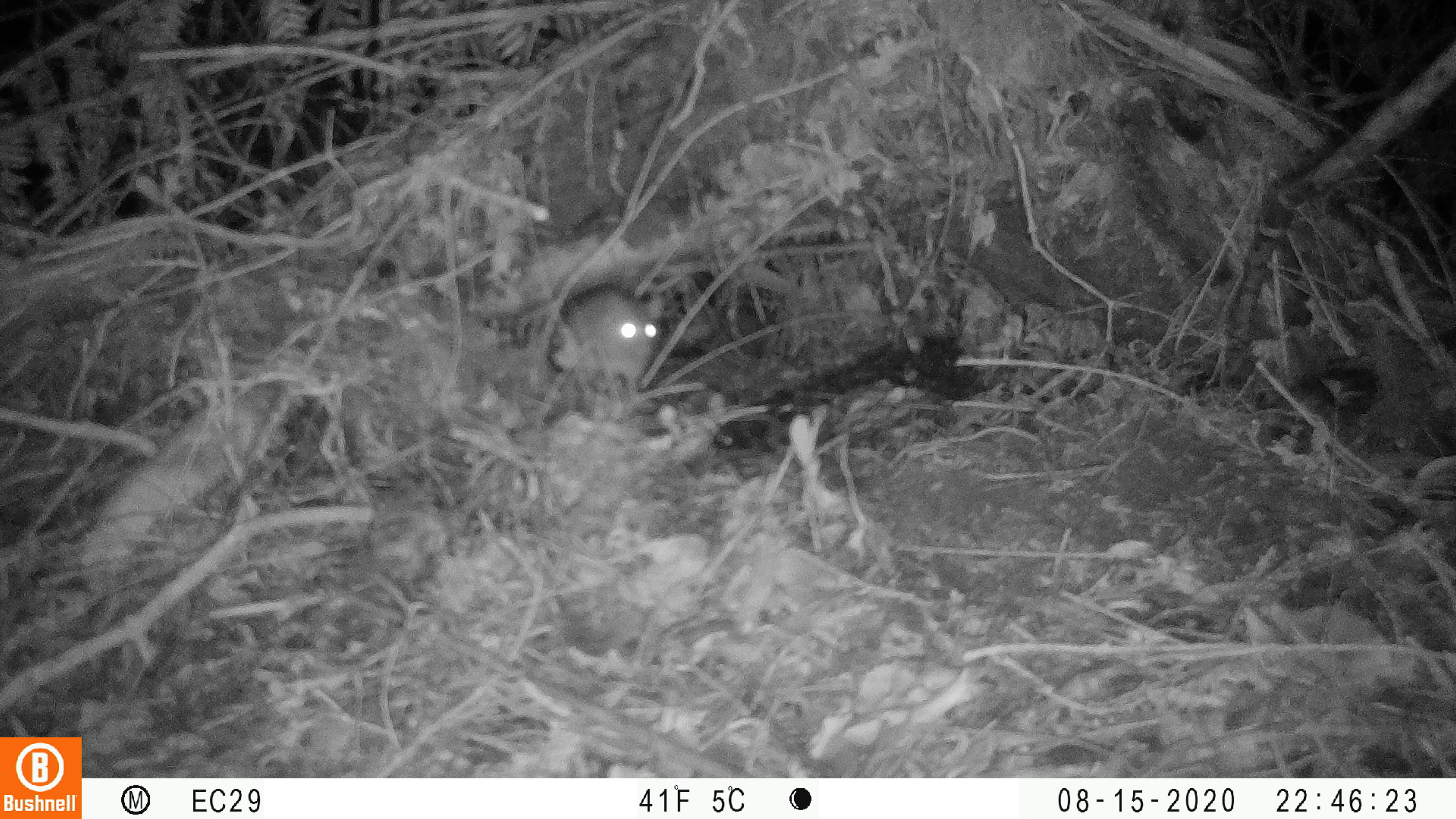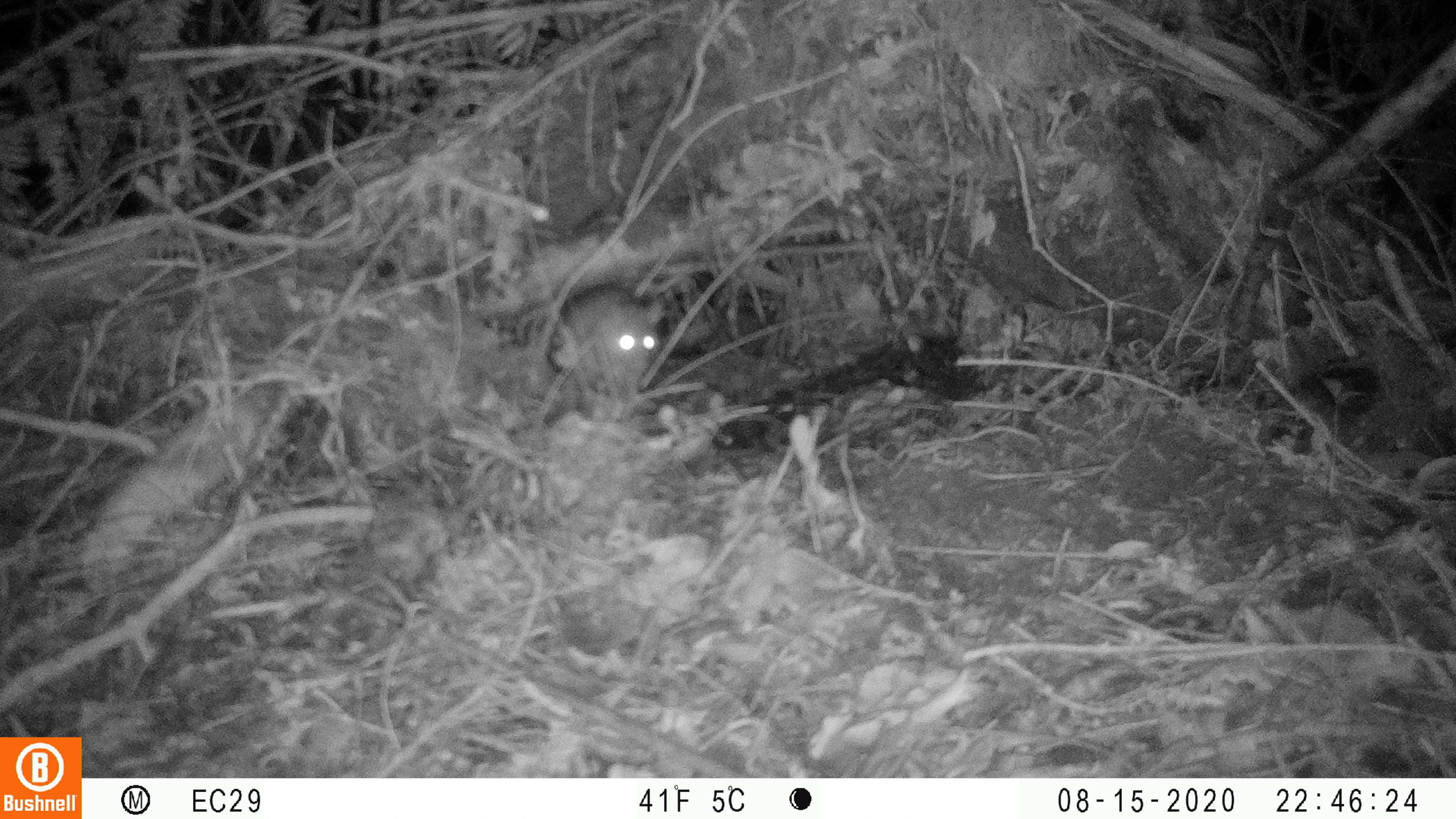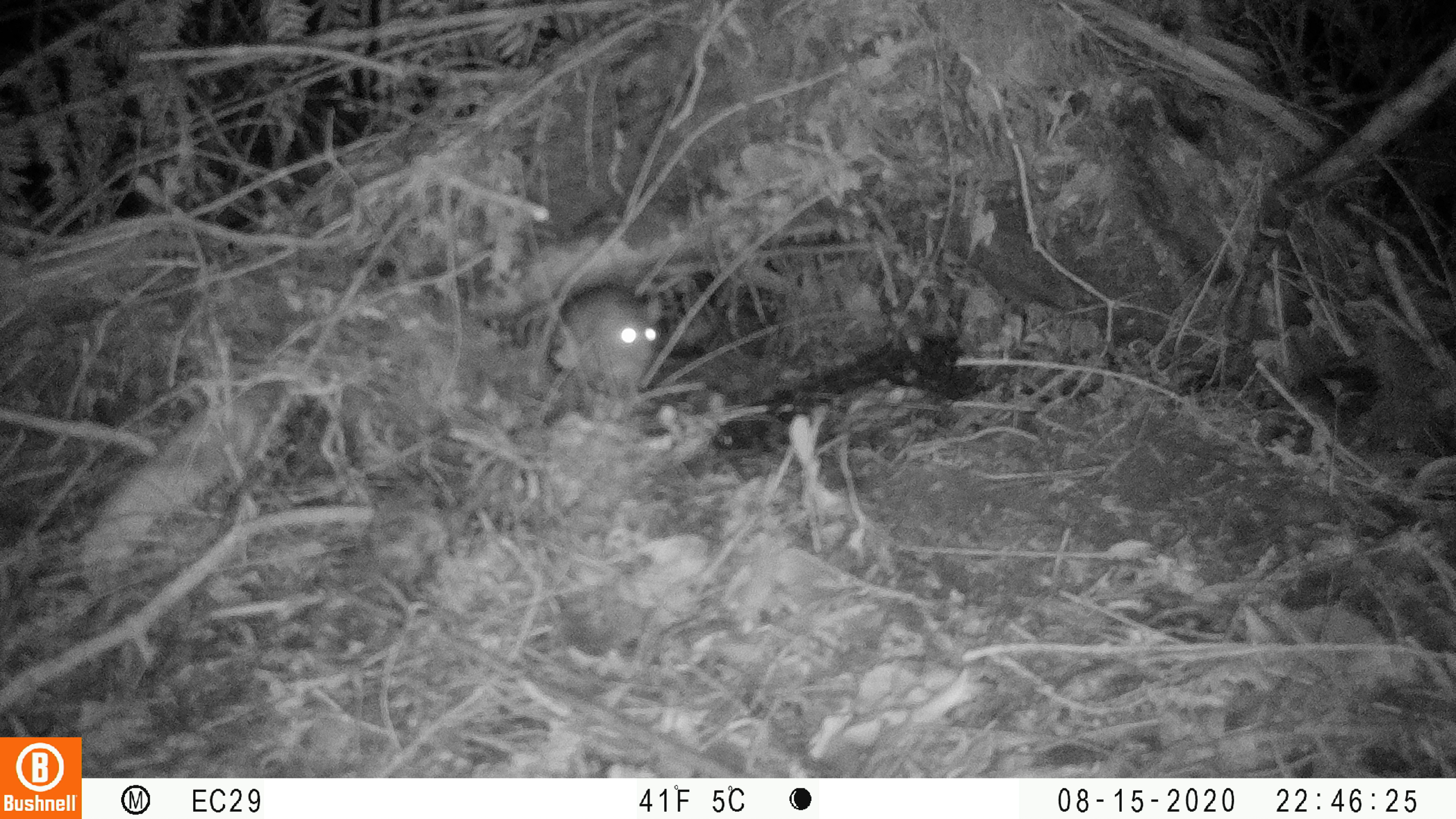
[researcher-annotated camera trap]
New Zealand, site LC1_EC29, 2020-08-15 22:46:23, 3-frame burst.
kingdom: Animalia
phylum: Chordata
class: Mammalia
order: Rodentia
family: Muridae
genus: Rattus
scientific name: Rattus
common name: rat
Rat (Rattus).